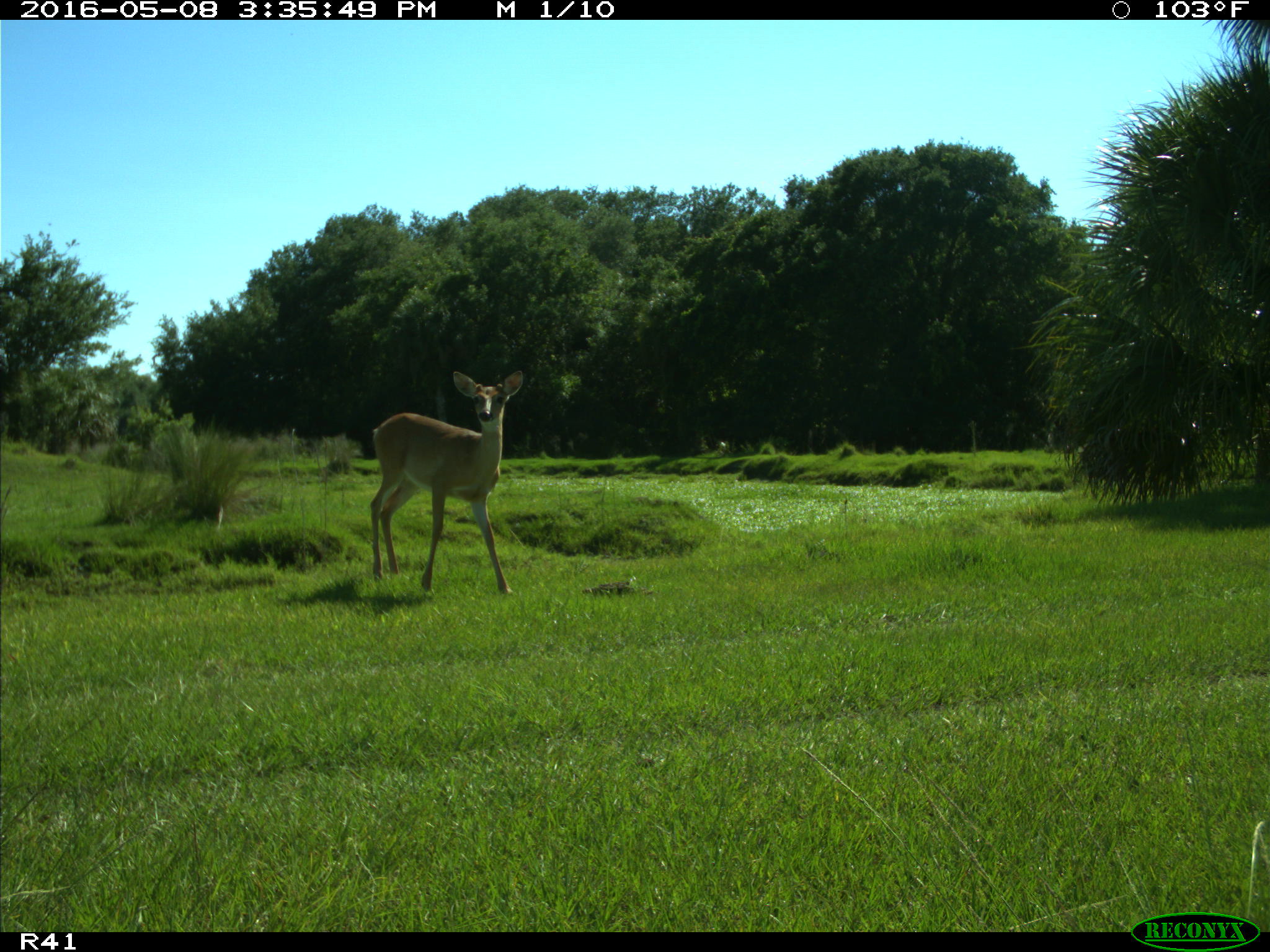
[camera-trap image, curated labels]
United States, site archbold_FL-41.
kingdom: Animalia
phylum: Chordata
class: Mammalia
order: Artiodactyla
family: Cervidae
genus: Odocoileus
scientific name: Odocoileus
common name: deer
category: unidentified deer